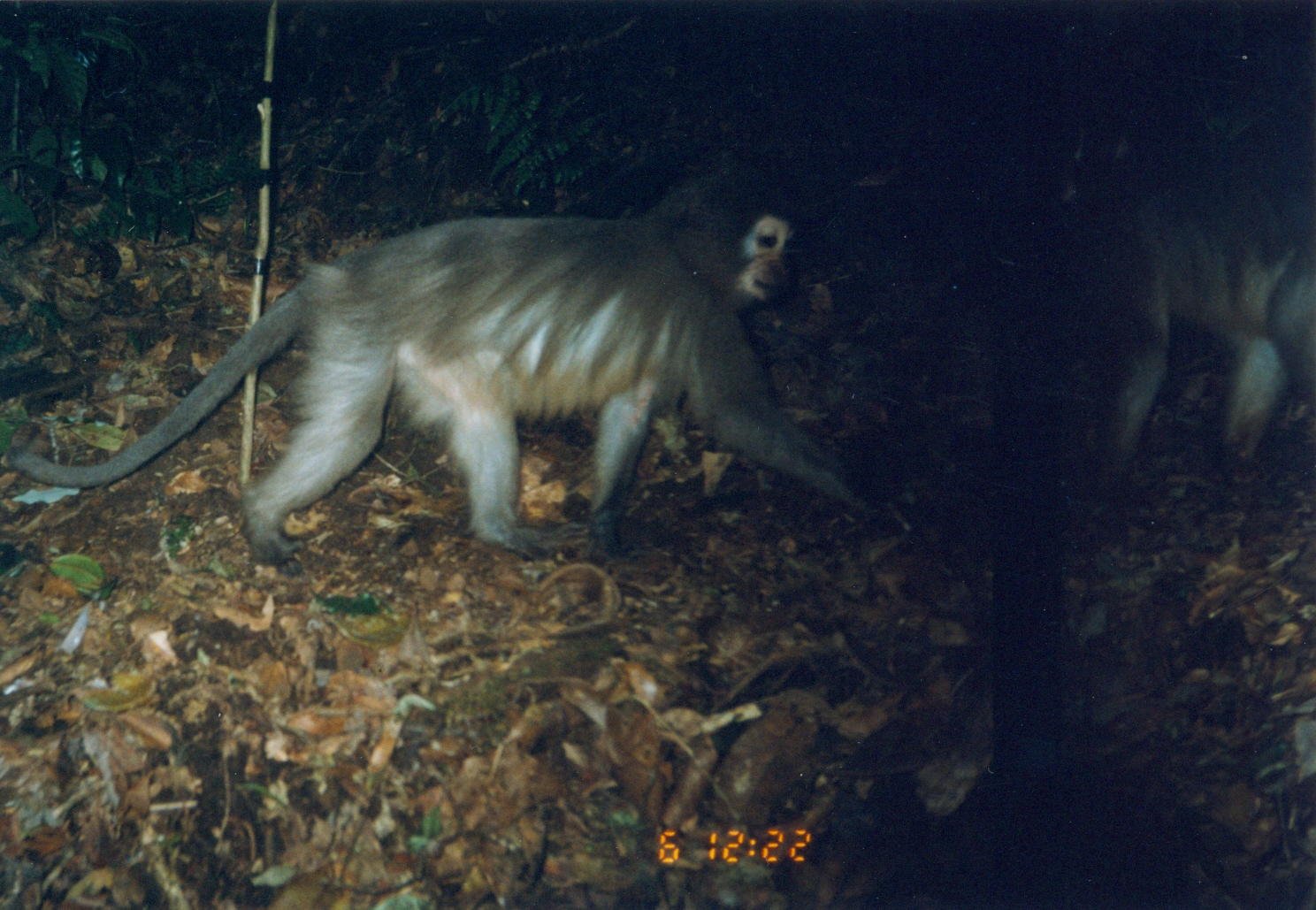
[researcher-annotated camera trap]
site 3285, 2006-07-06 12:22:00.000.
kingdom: Animalia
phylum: Chordata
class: Mammalia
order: Primates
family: Cercopithecidae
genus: Cercocebus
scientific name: Cercocebus sanjei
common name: sanje mangabey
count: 1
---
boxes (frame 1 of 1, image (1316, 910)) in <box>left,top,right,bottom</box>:
cercocebus sanjei: <box>6,143,900,577</box>; <box>1083,113,1315,501</box>